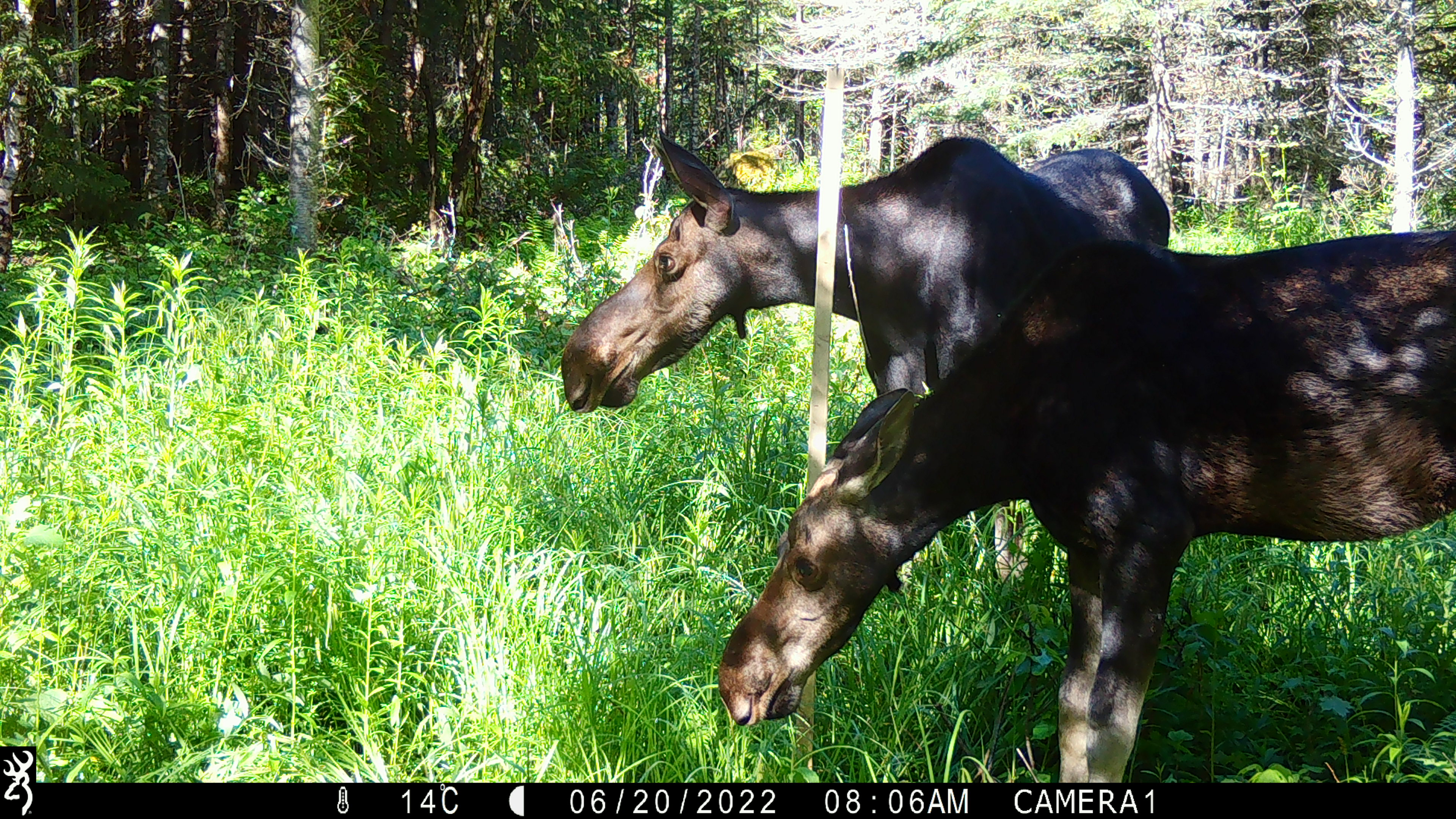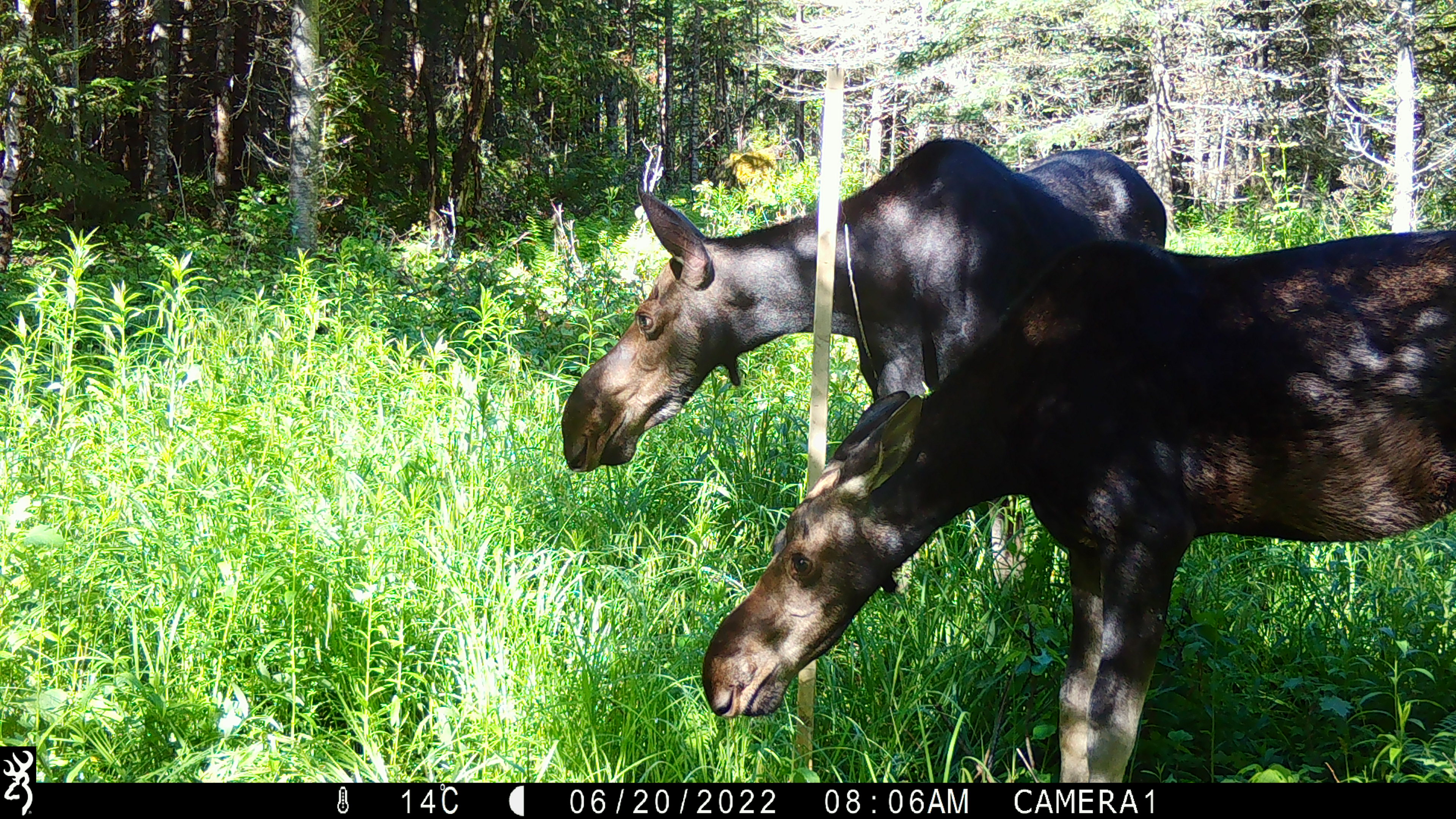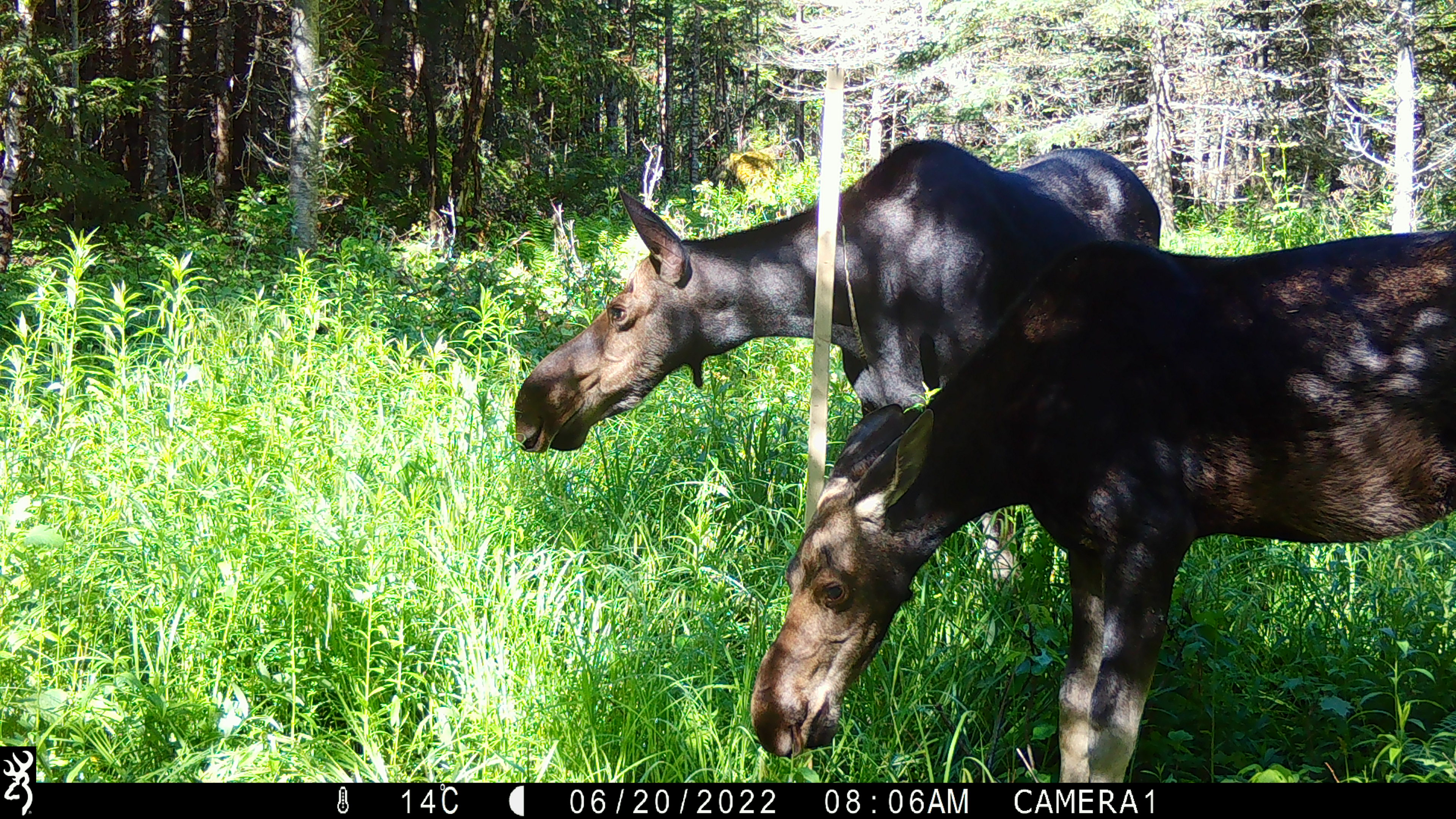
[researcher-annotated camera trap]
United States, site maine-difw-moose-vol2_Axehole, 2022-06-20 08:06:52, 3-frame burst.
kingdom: Animalia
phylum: Chordata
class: Mammalia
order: Artiodactyla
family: Cervidae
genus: Alces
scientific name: Alces alces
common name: moose